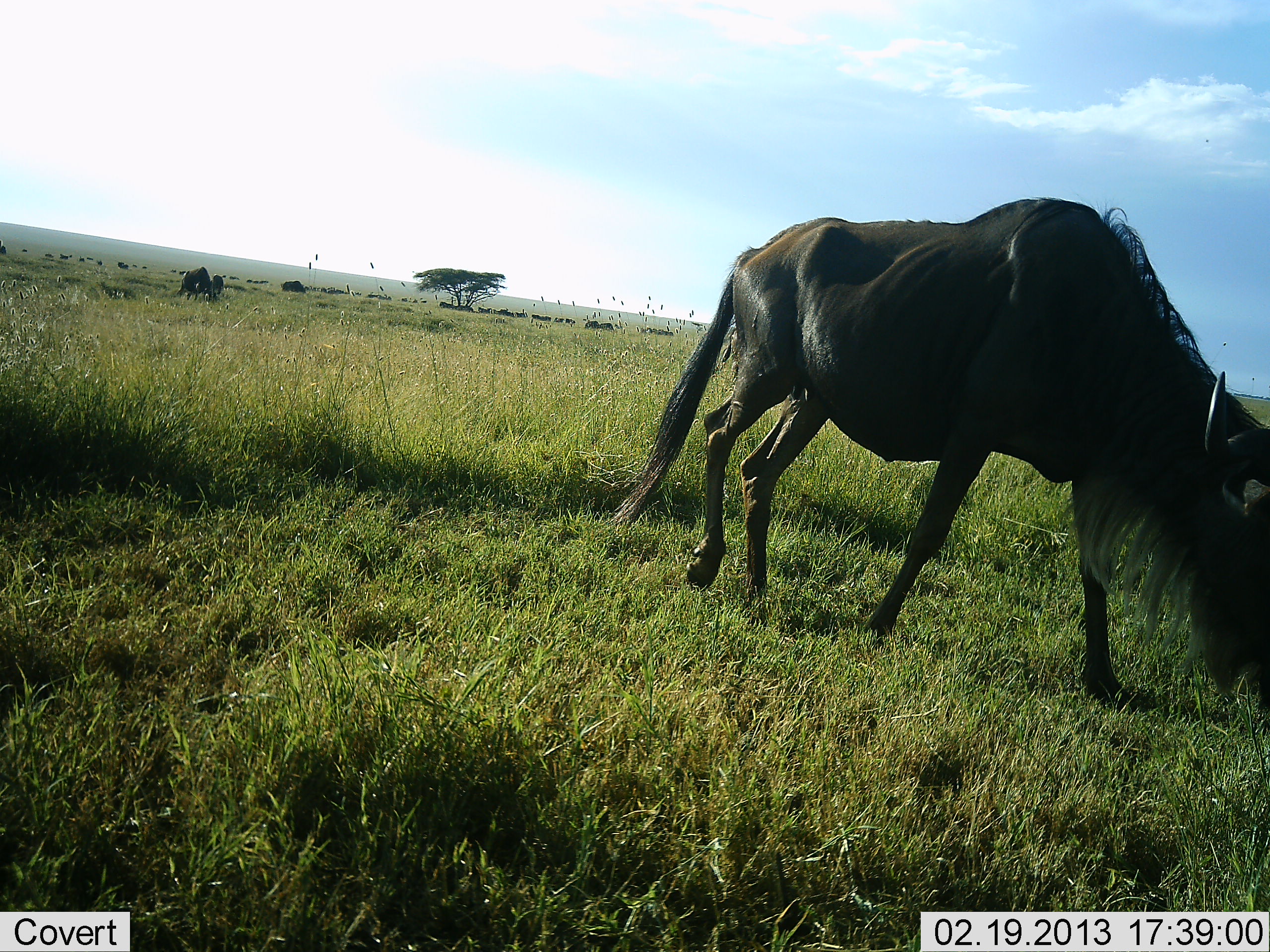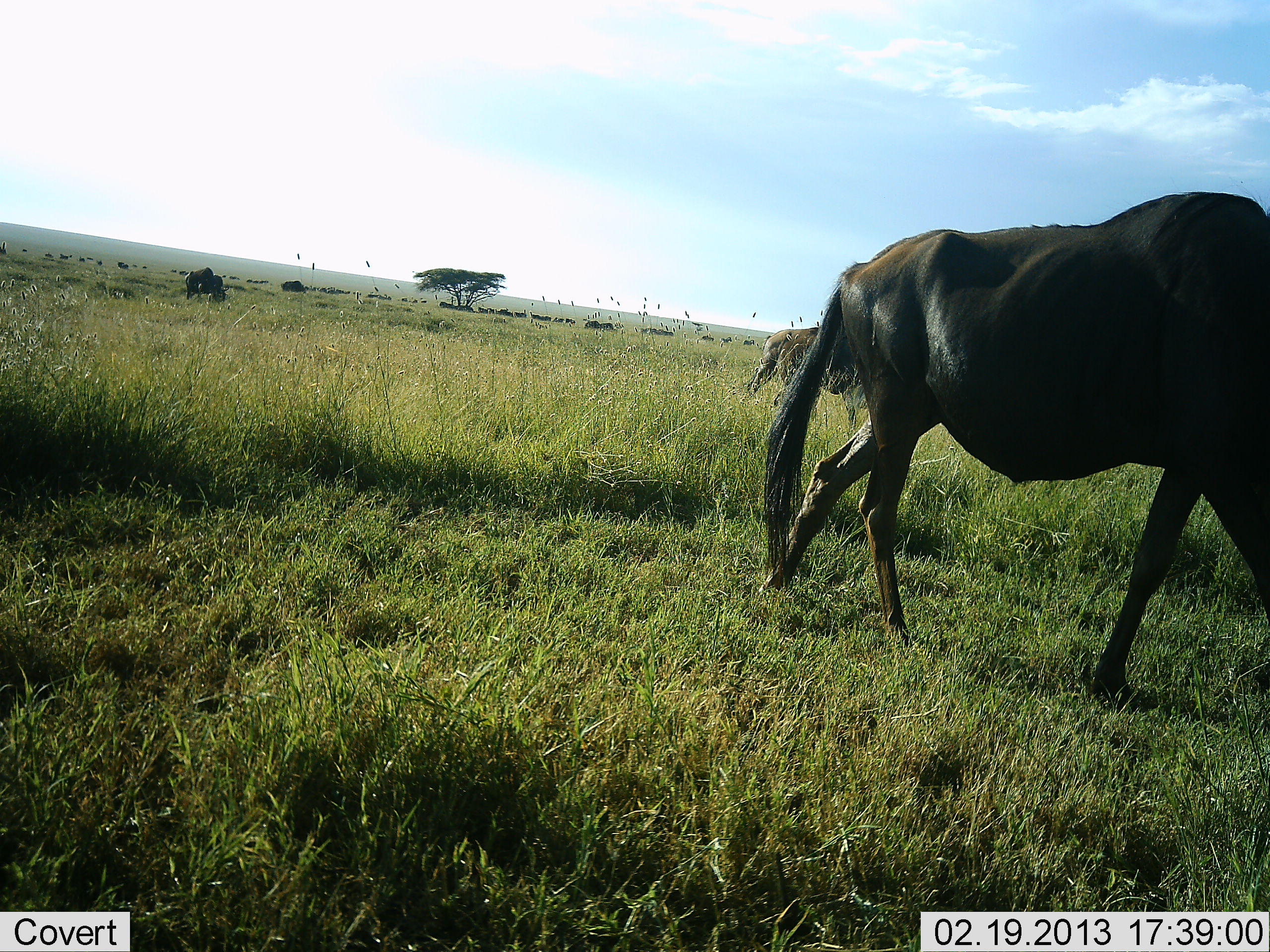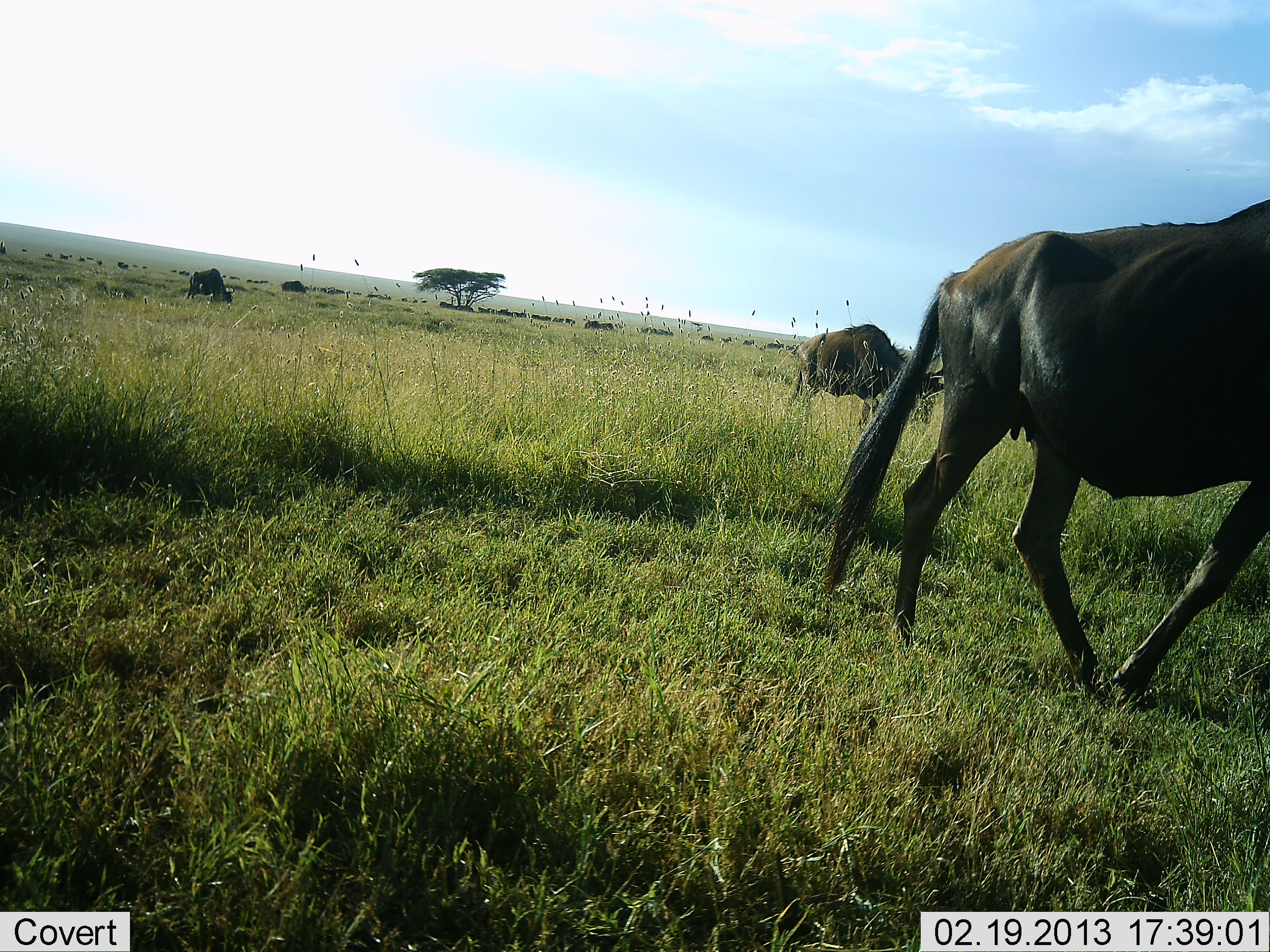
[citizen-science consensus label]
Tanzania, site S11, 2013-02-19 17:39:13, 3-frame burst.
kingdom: Animalia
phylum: Chordata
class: Mammalia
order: Artiodactyla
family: Bovidae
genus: Connochaetes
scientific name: Connochaetes taurinus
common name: blue wildebeest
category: wildebeest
Wildebeest (blue wildebeest) (Connochaetes taurinus), count 3. Behavior (volunteer vote fractions): standing 17%, resting 0%, moving 79%, interacting 0%. Young present (vote fraction): 0%. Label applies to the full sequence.